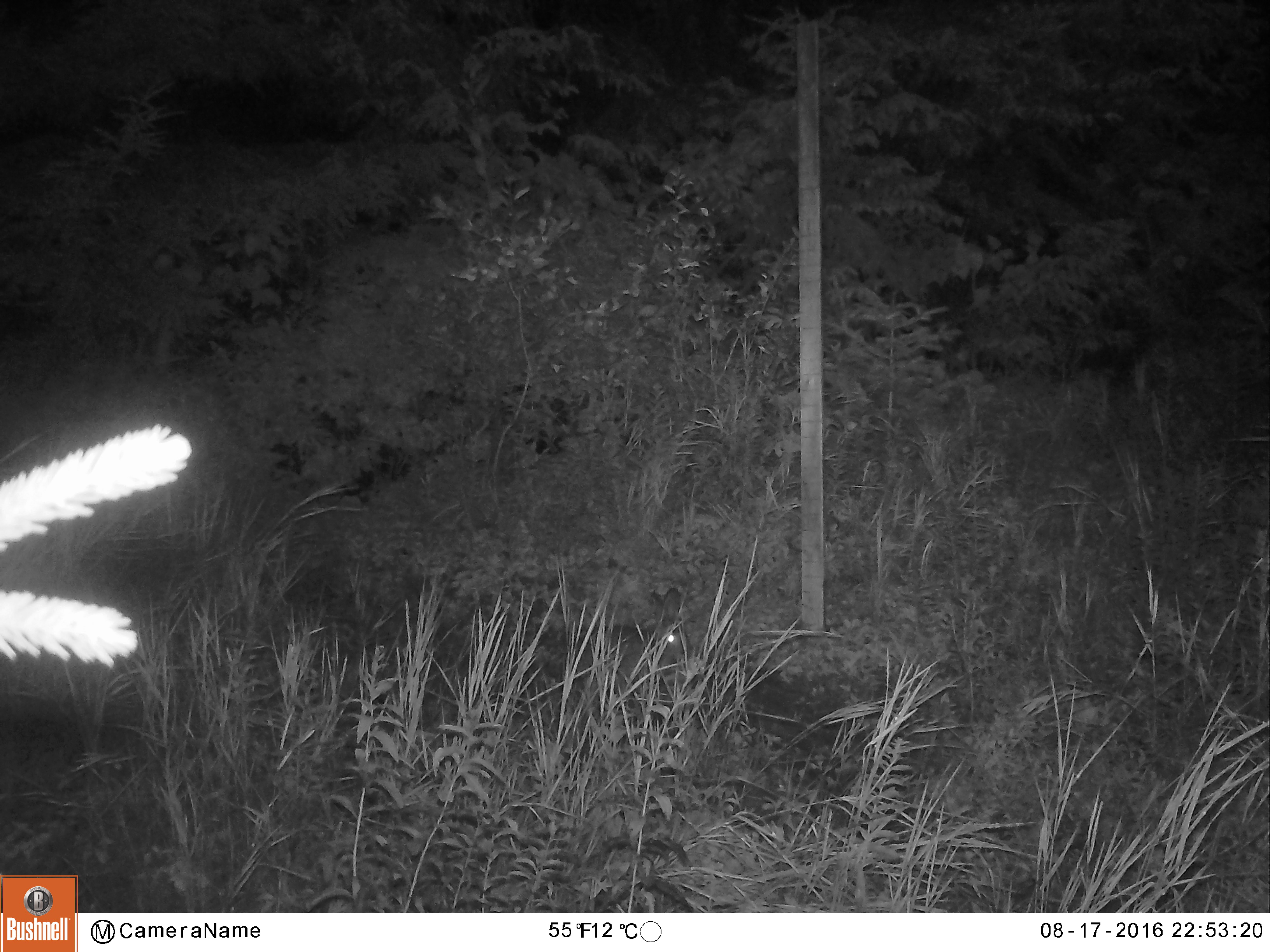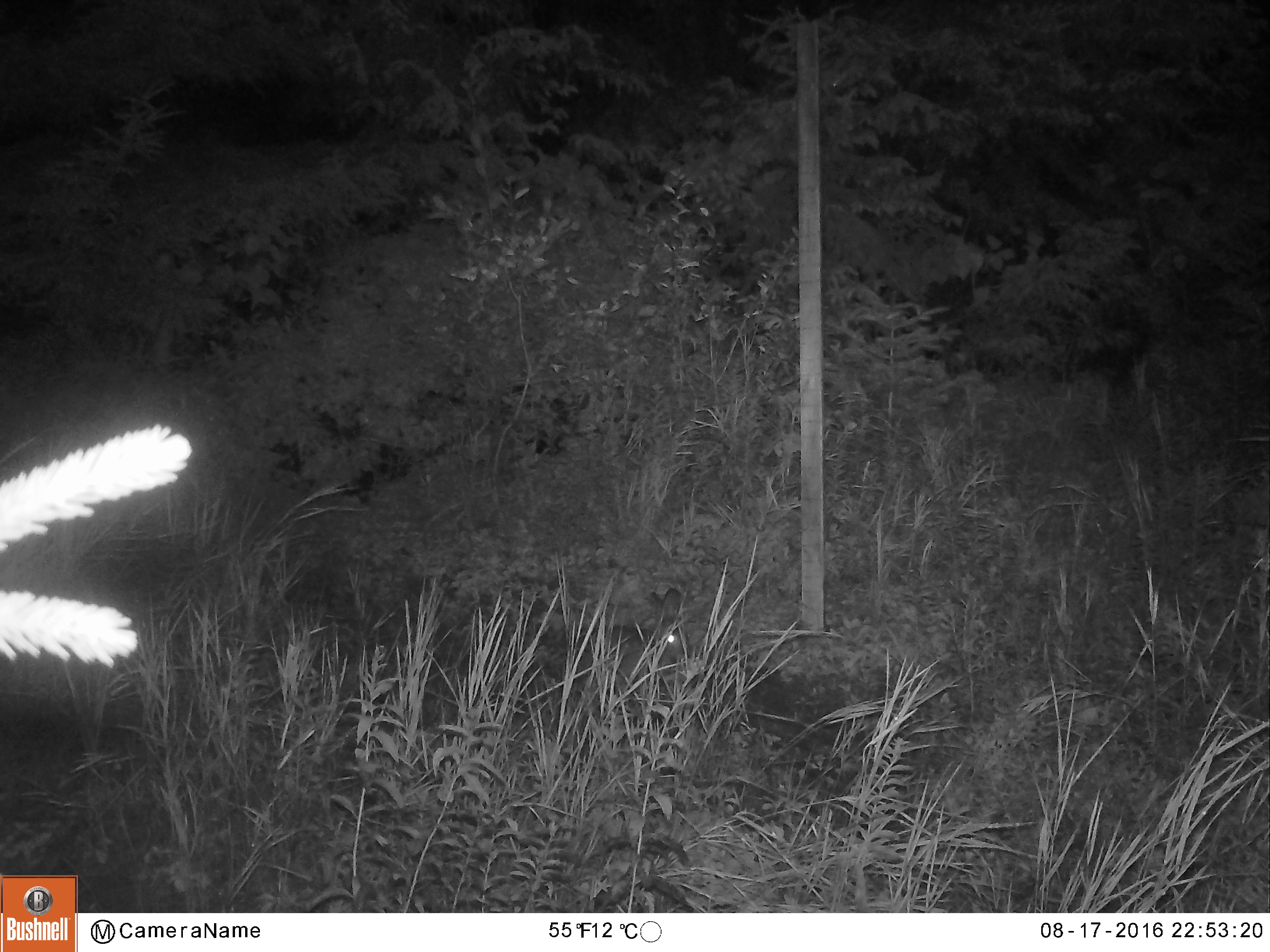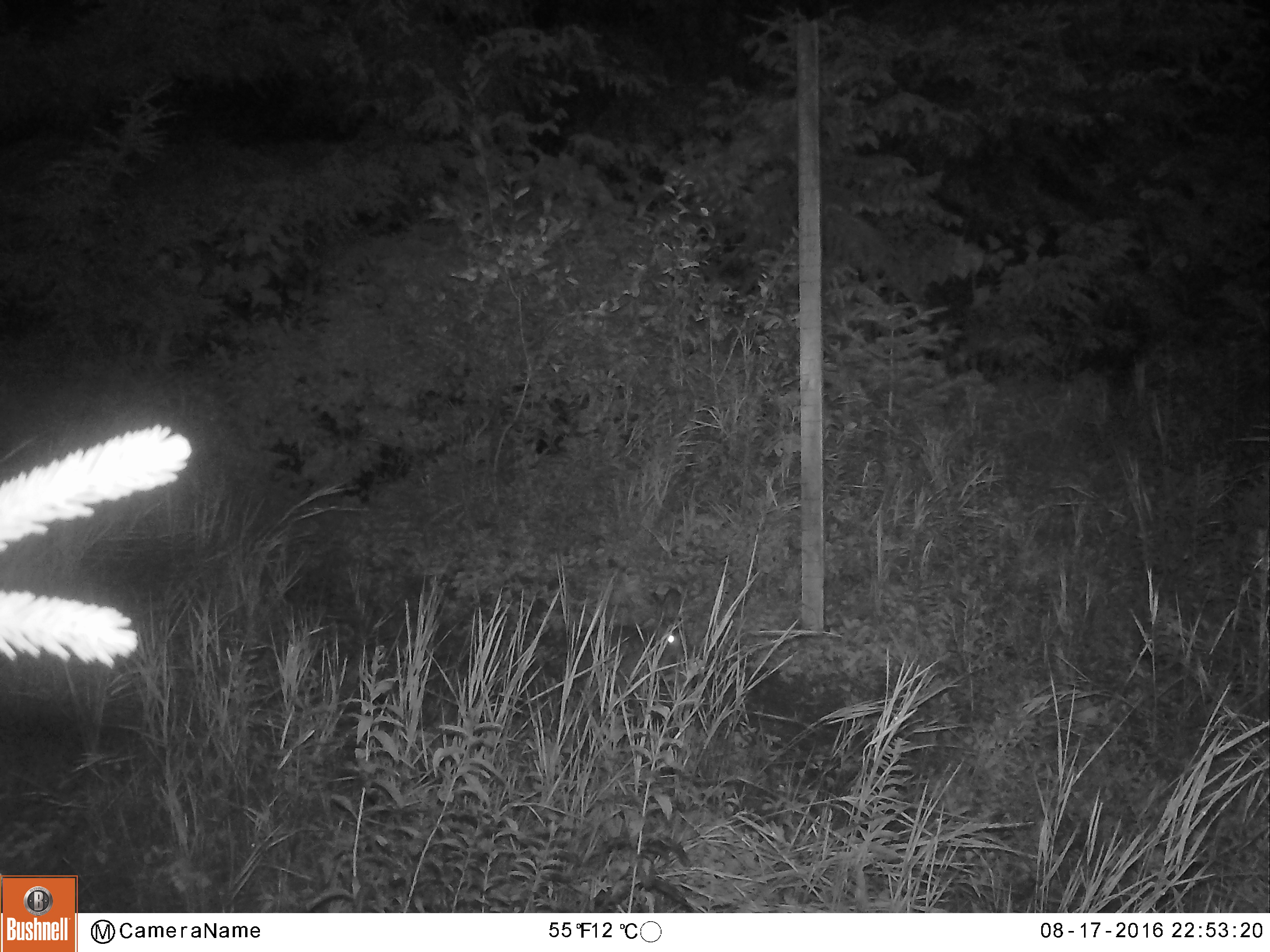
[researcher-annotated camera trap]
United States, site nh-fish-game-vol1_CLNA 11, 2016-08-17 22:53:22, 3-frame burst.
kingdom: Animalia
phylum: Chordata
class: Mammalia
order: Lagomorpha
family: Leporidae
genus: Lepus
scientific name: Lepus americanus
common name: snowshoe hare